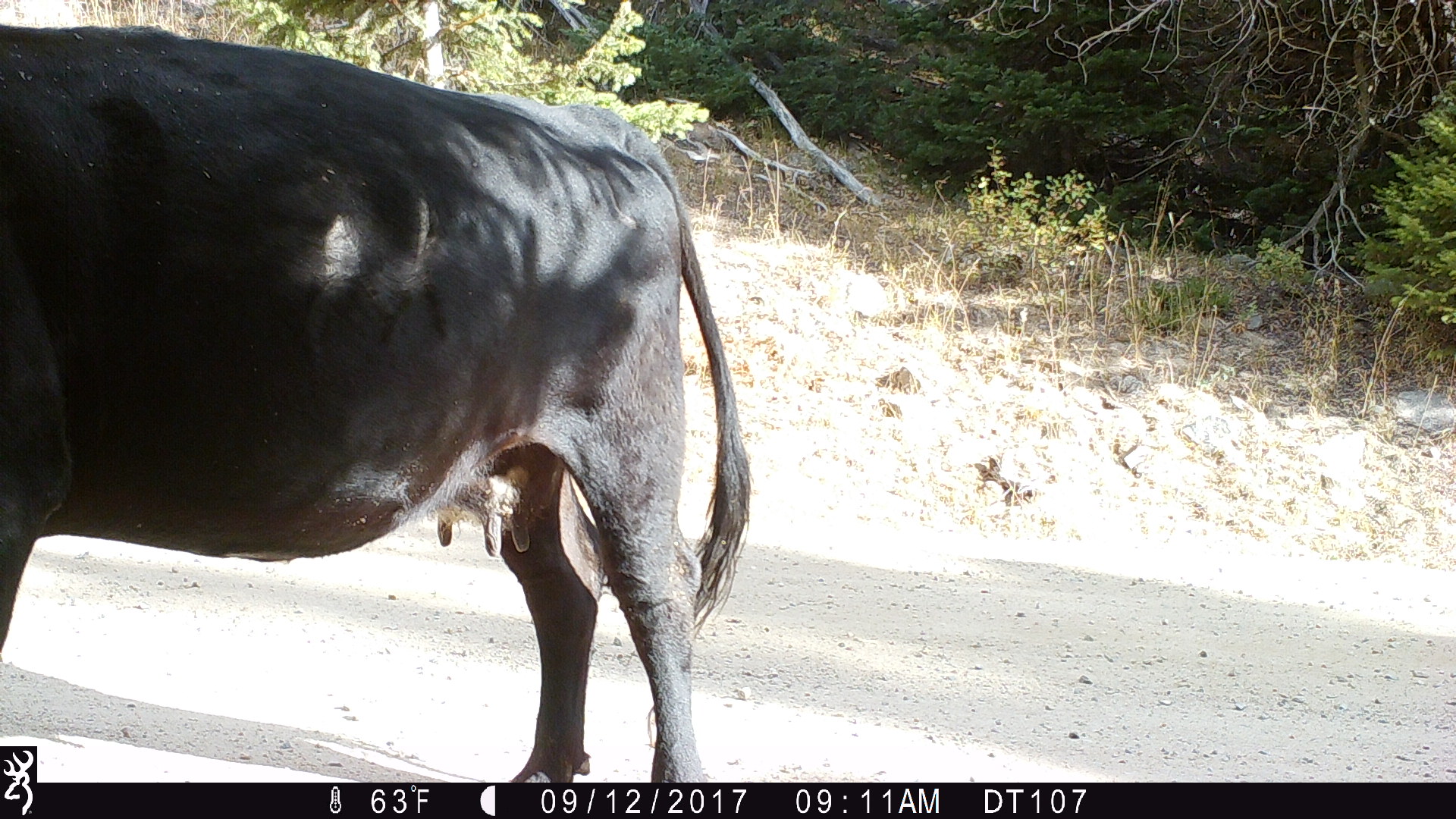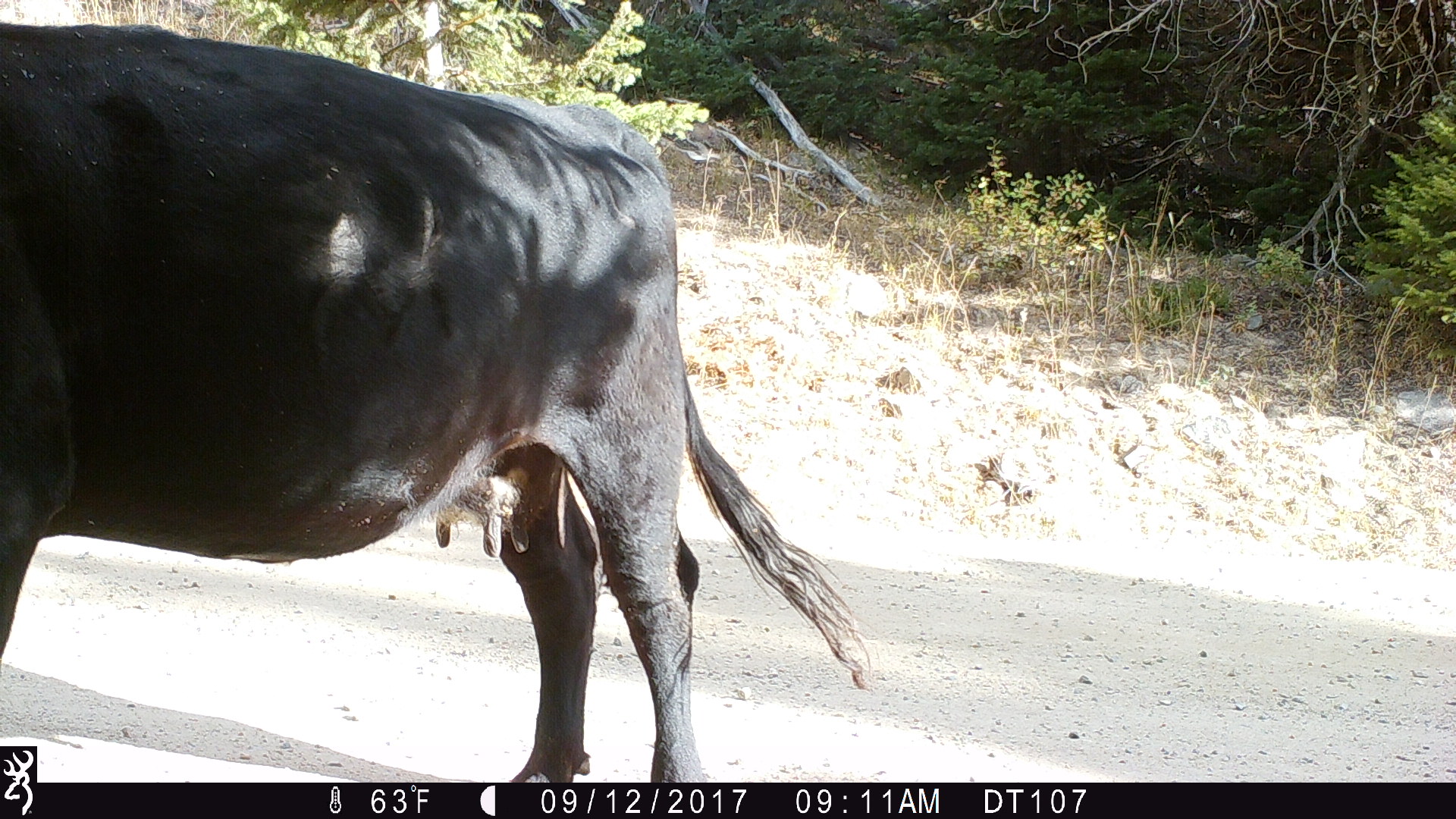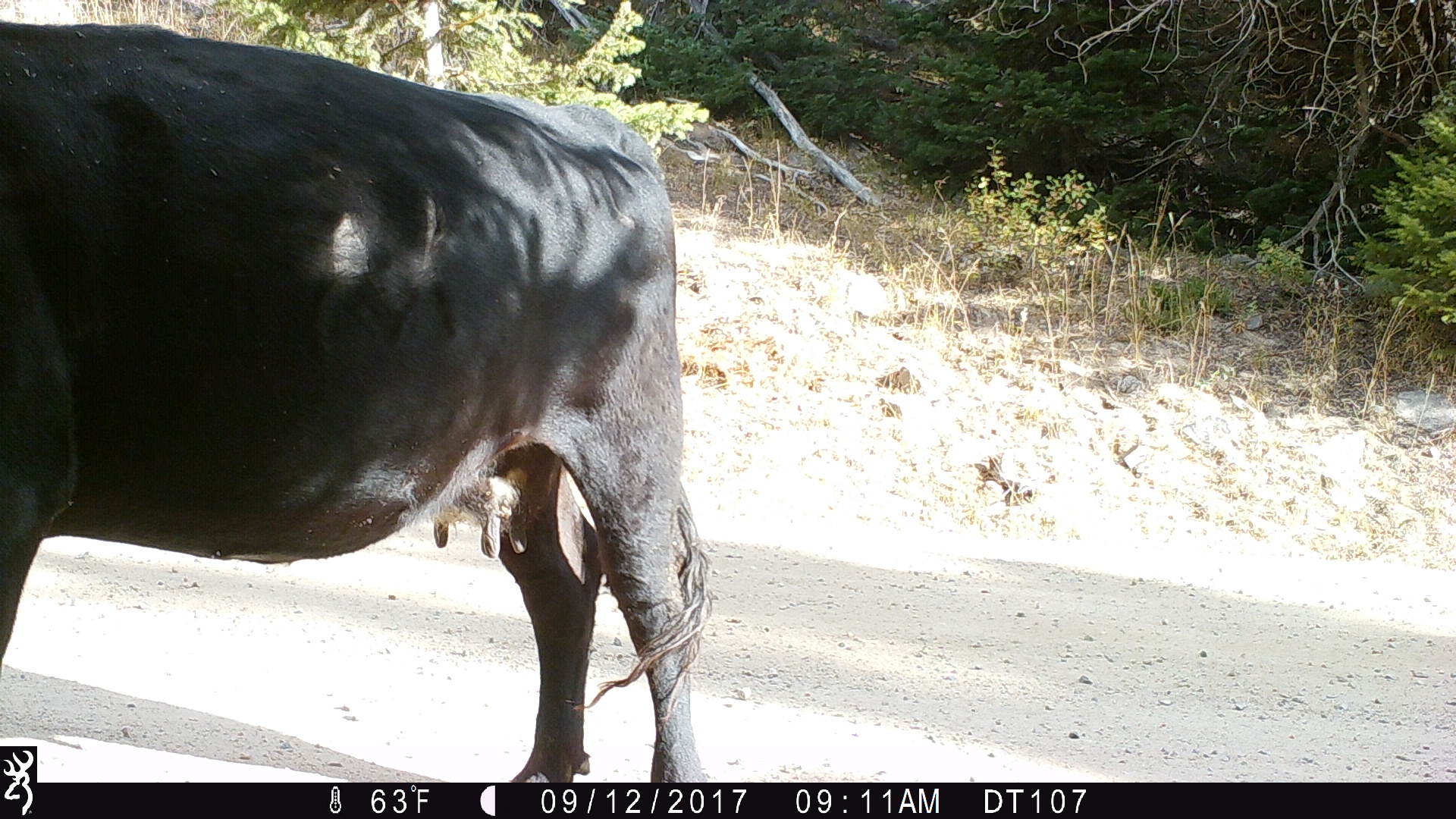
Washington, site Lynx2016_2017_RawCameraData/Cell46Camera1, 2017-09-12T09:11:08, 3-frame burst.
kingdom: Animalia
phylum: Chordata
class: Mammalia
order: Artiodactyla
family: Bovidae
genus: Bos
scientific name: Bos taurus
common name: domestic cattle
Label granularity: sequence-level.